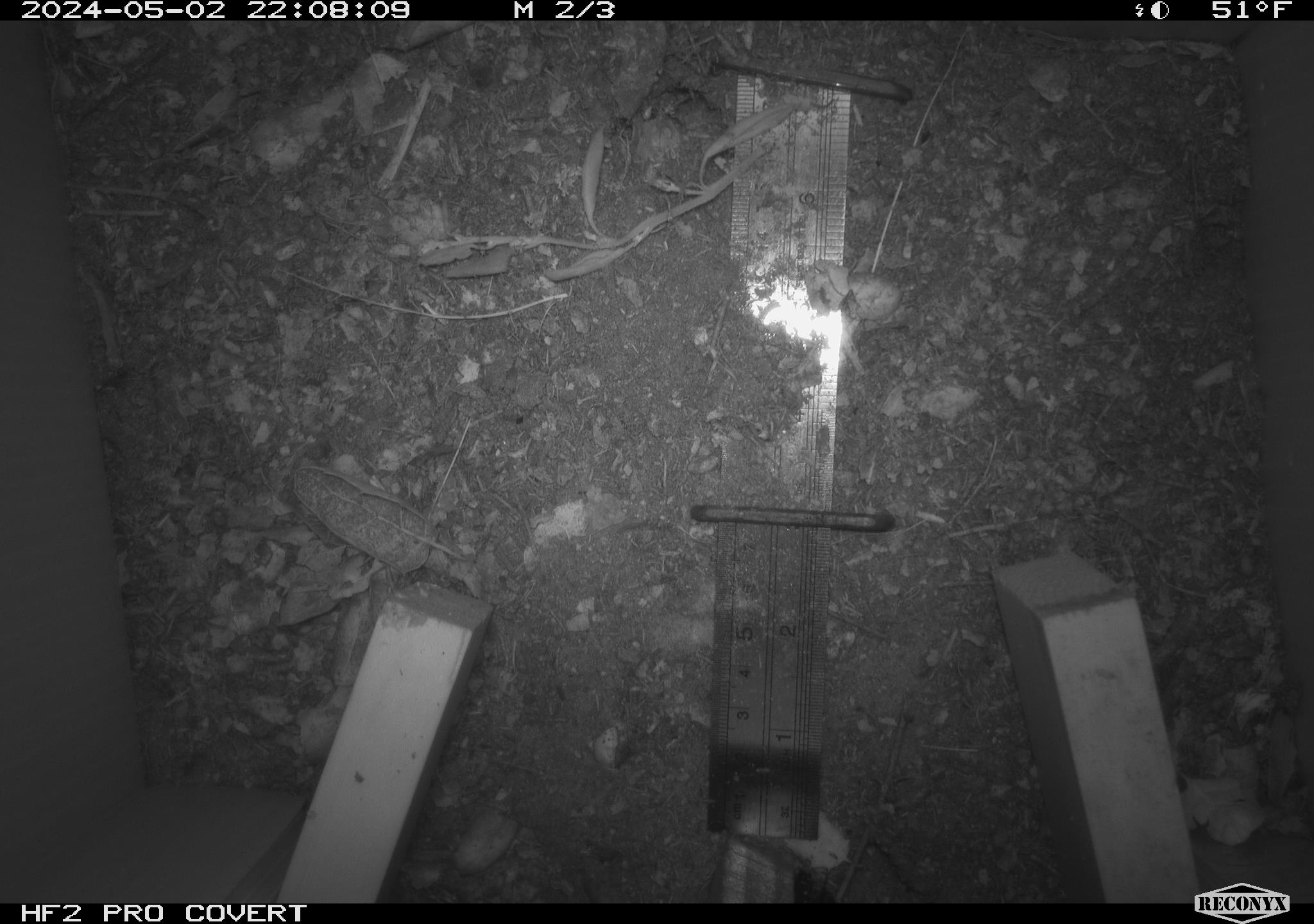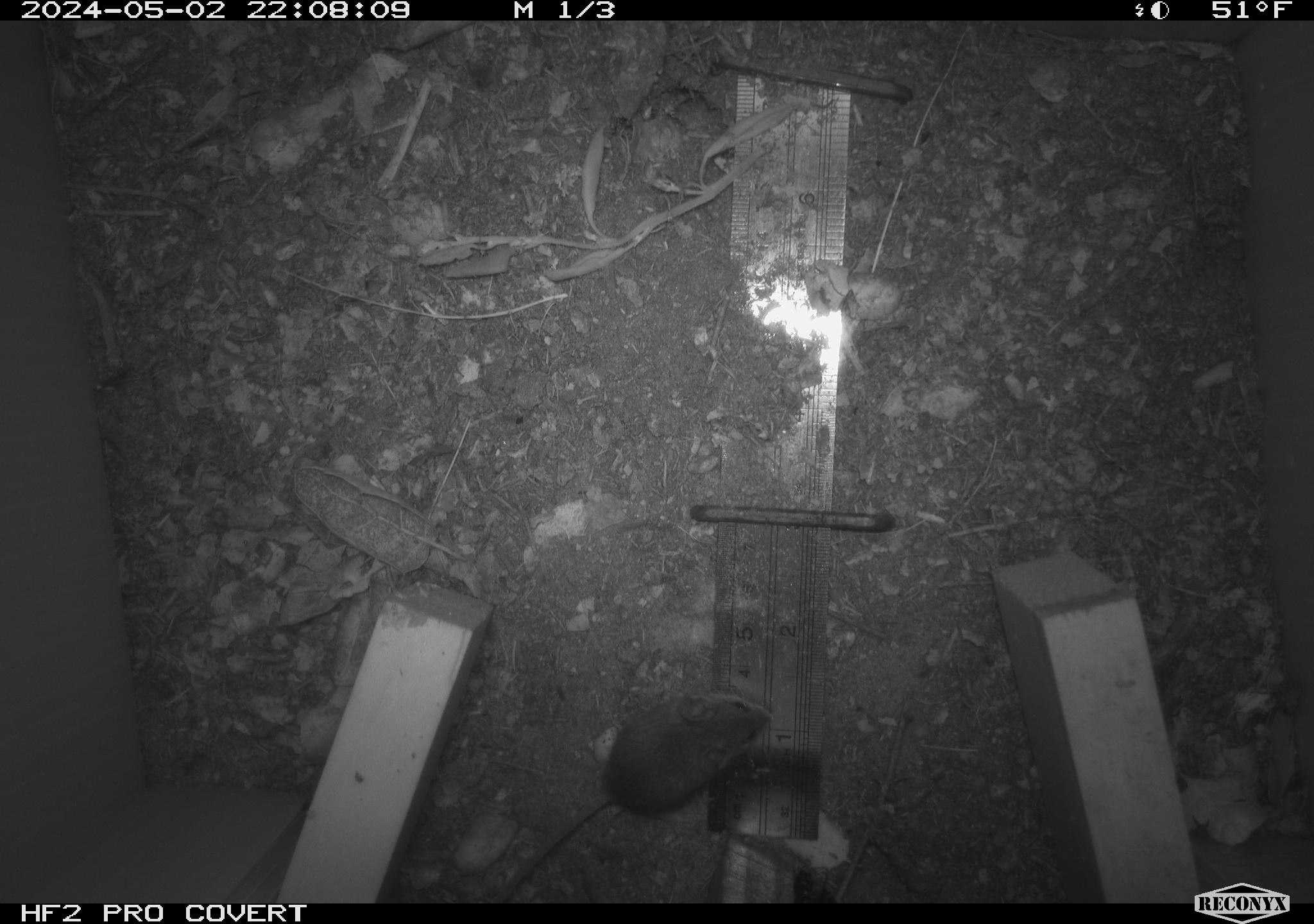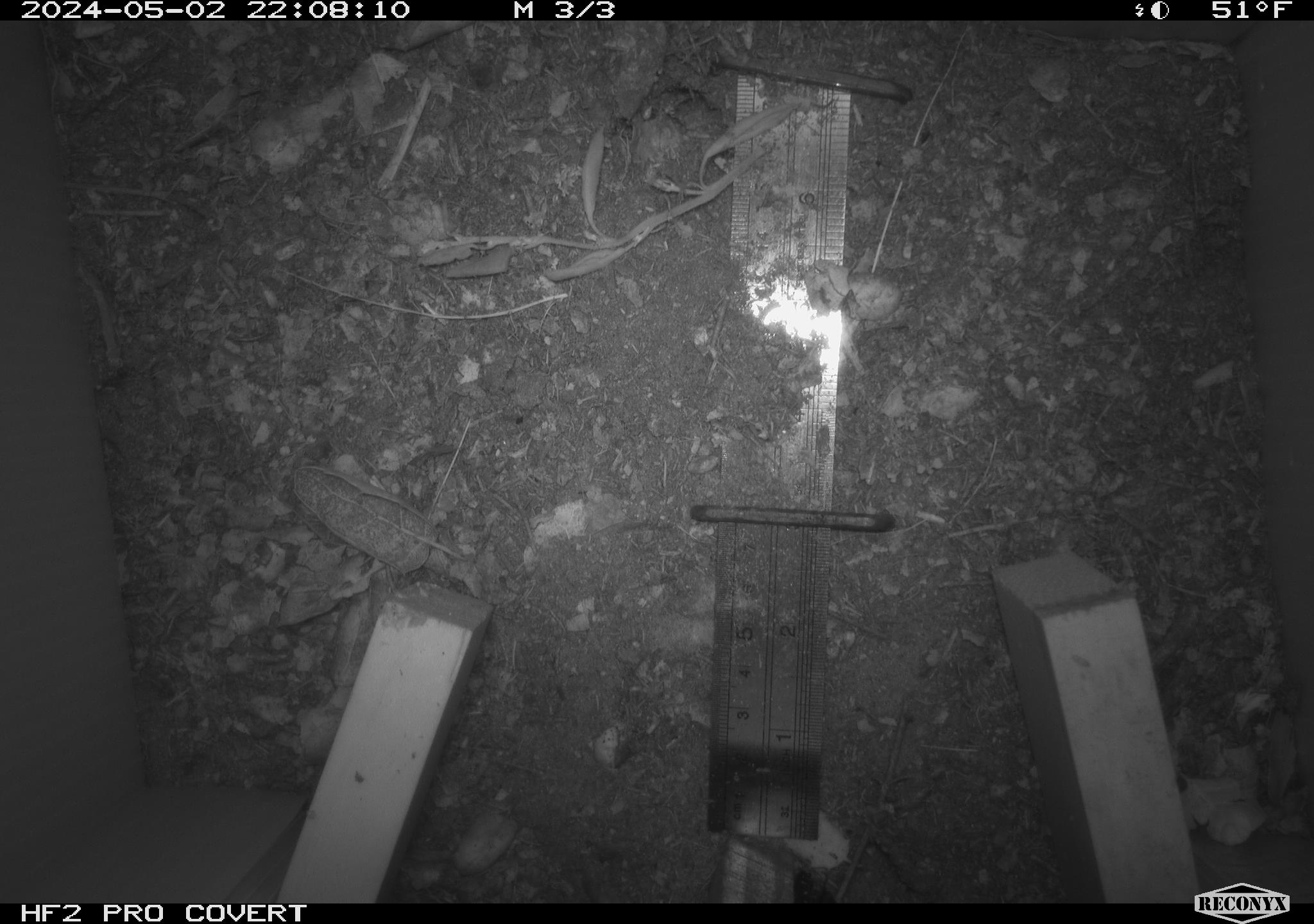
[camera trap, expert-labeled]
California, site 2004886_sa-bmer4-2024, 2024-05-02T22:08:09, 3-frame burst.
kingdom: Animalia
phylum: Chordata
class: Mammalia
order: Rodentia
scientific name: Rodentia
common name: mouse species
Mouse species (Rodentia).